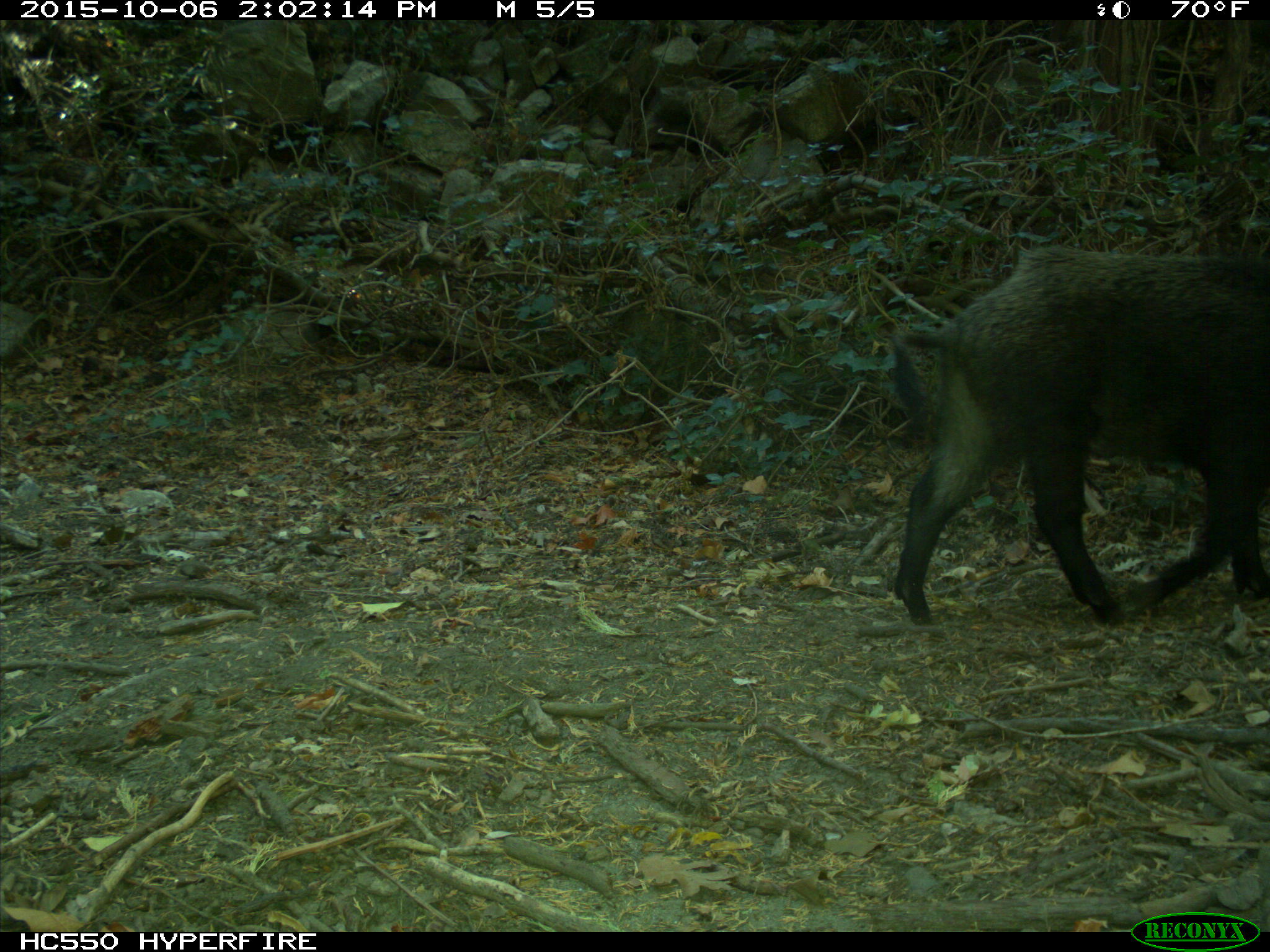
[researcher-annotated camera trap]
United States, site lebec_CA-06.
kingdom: Animalia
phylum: Chordata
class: Mammalia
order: Artiodactyla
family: Suidae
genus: Sus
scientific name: Sus scrofa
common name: wild boar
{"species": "Sus scrofa (wild boar)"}